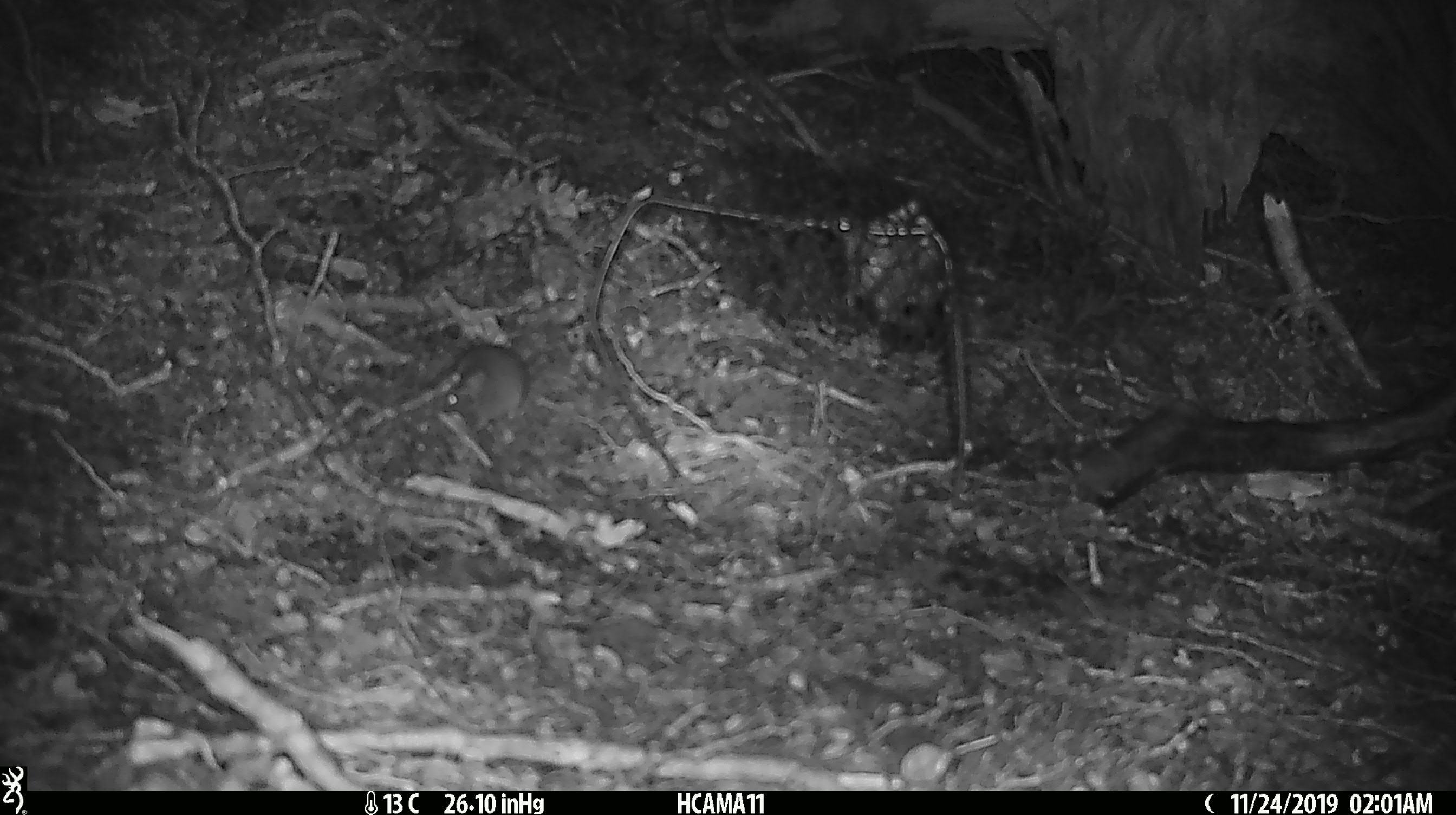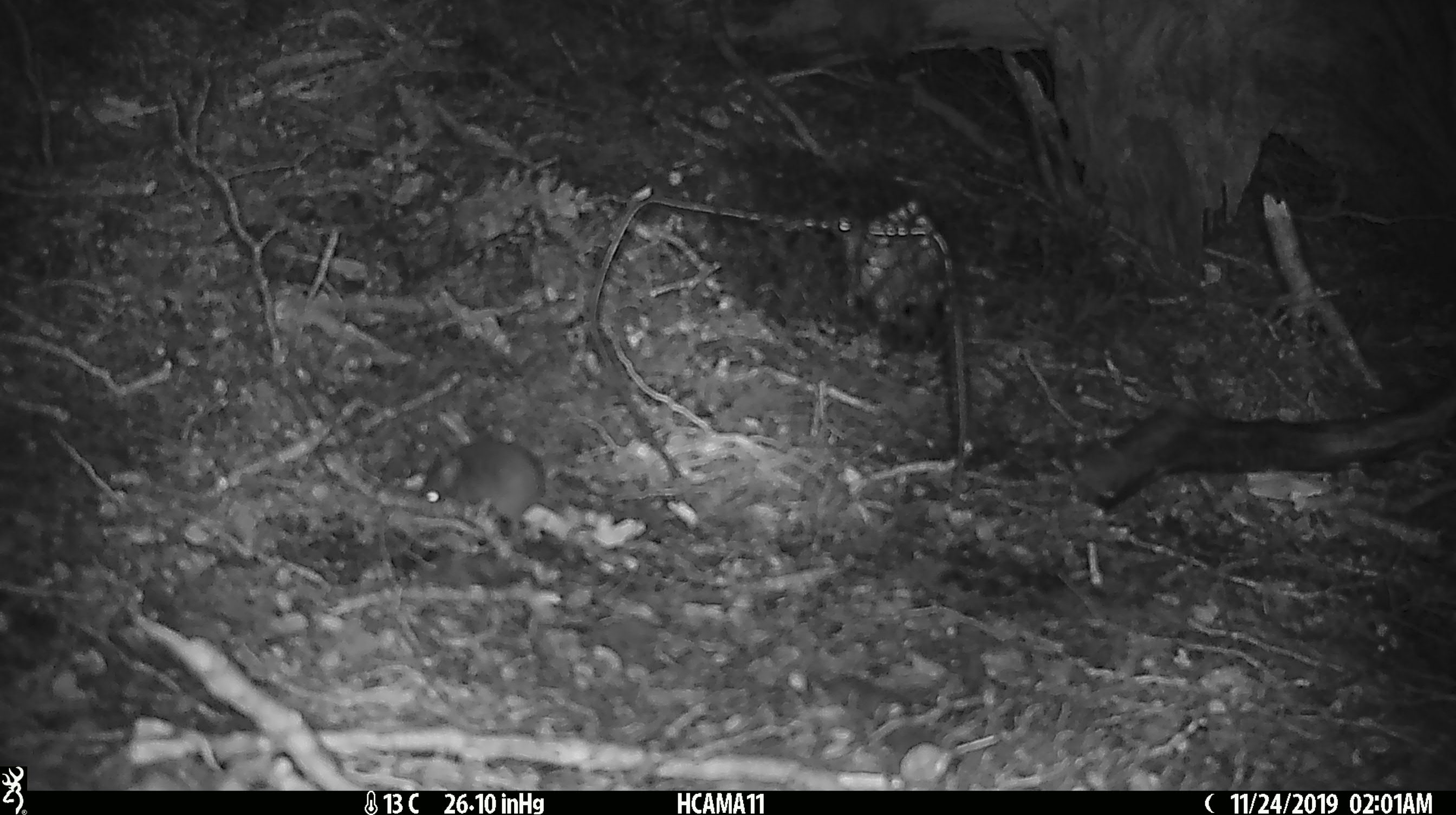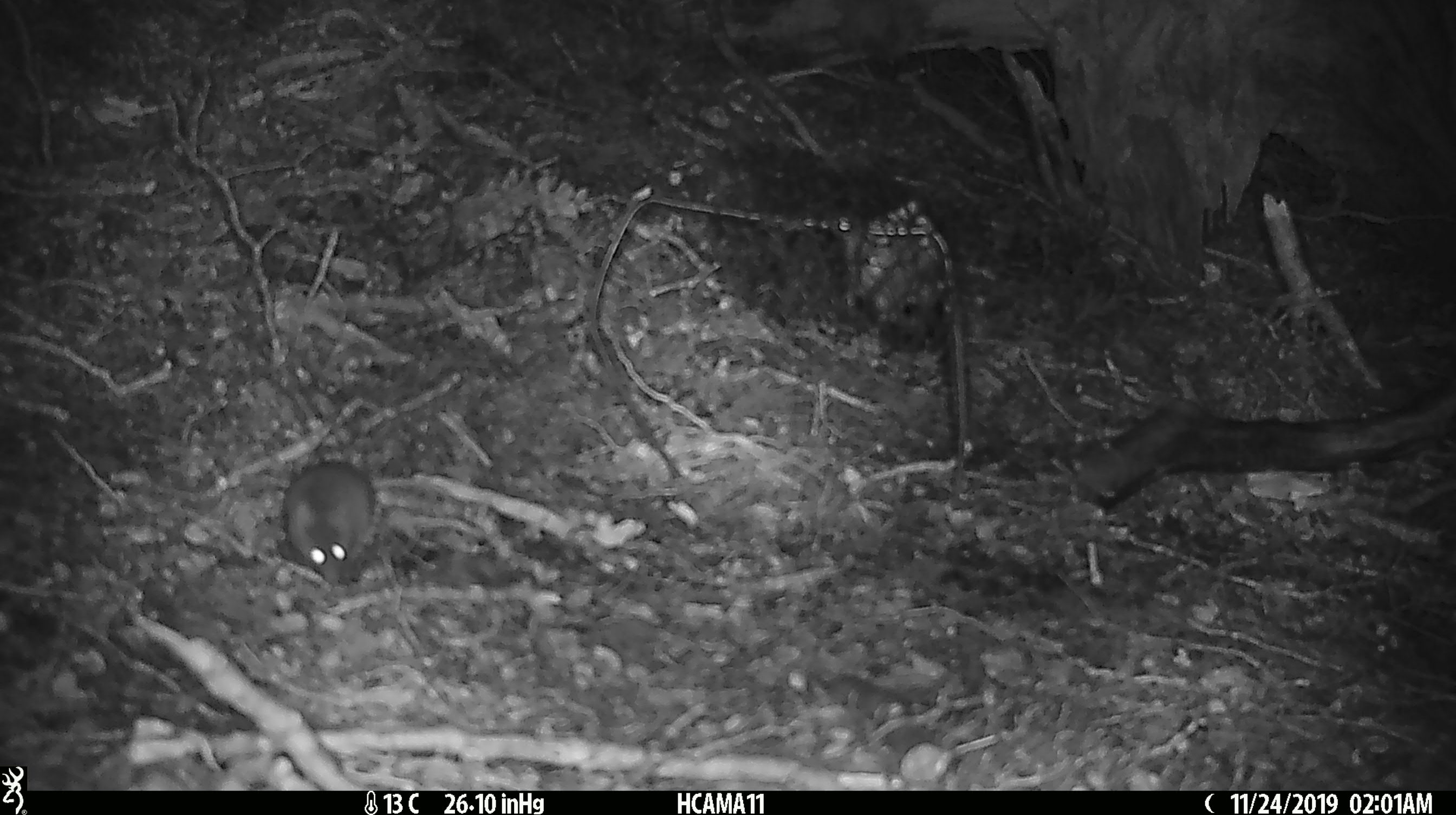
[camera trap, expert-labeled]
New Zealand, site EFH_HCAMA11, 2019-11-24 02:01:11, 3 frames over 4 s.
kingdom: Animalia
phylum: Chordata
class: Mammalia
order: Rodentia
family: Muridae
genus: Mus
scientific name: Mus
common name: mouse